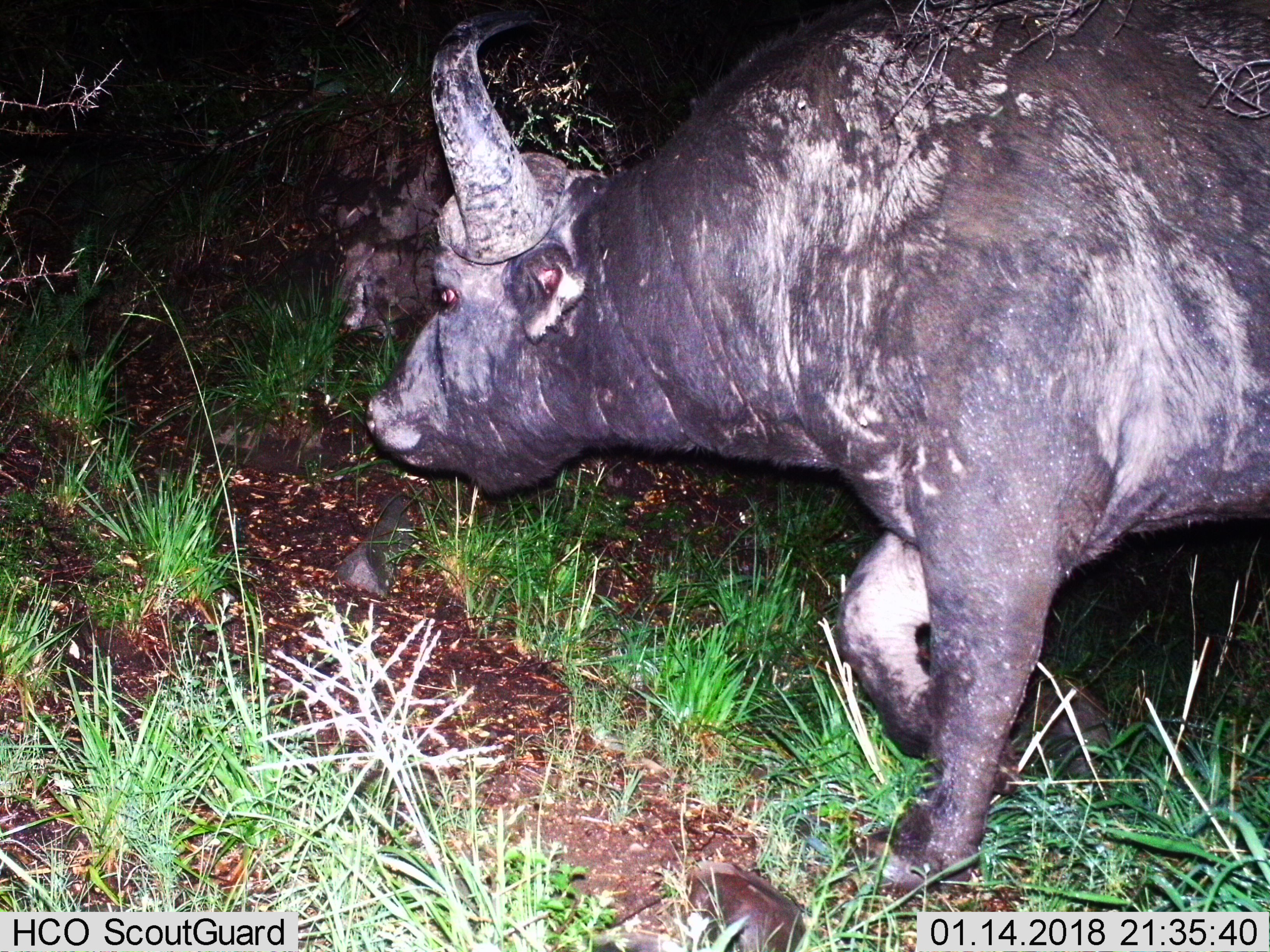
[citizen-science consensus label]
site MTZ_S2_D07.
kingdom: Animalia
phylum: Chordata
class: Mammalia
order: Artiodactyla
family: Bovidae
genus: Syncerus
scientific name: Syncerus caffer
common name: african buffalo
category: buffalo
Buffalo (african buffalo) (Syncerus caffer), count 1. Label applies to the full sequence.